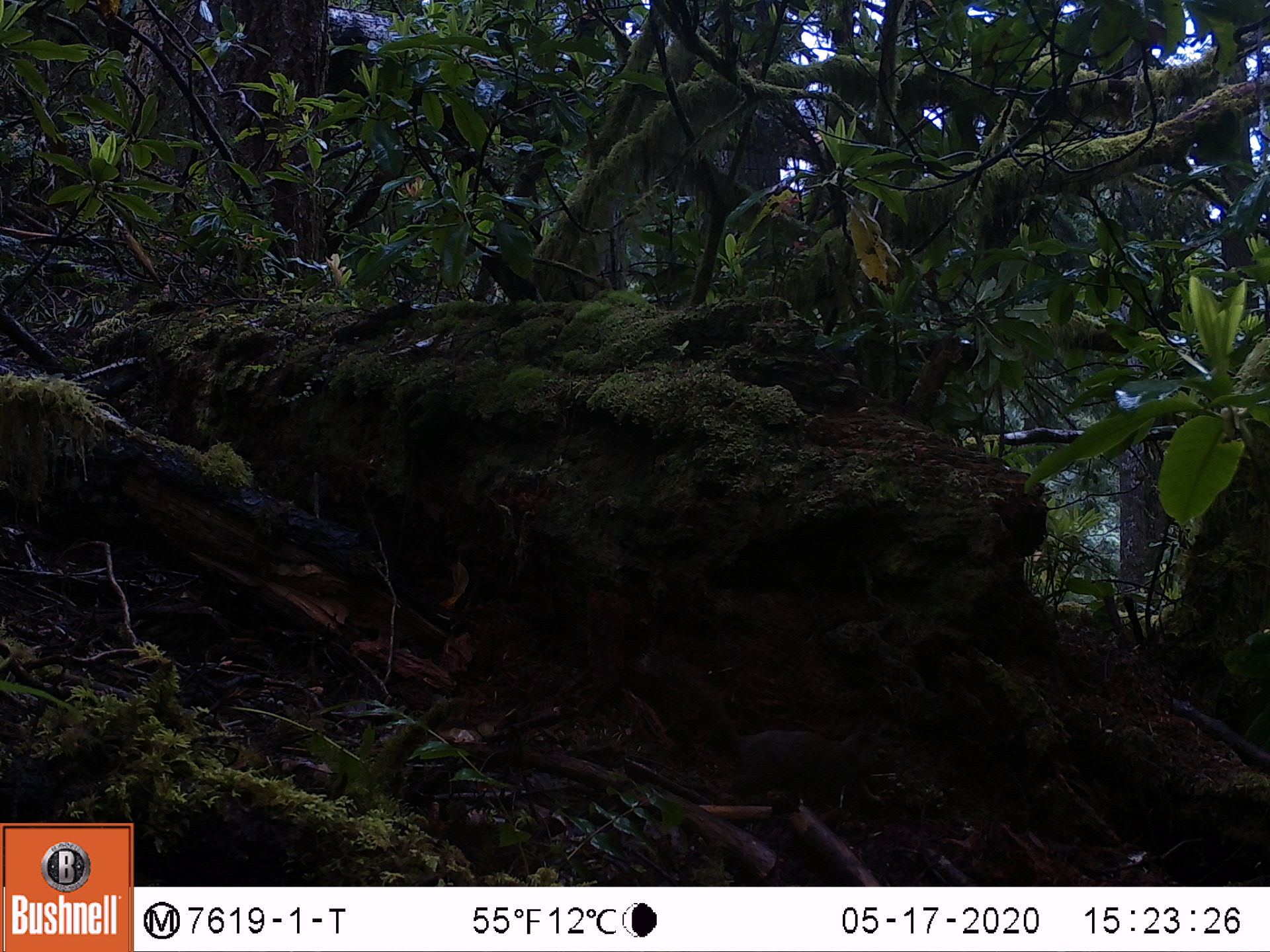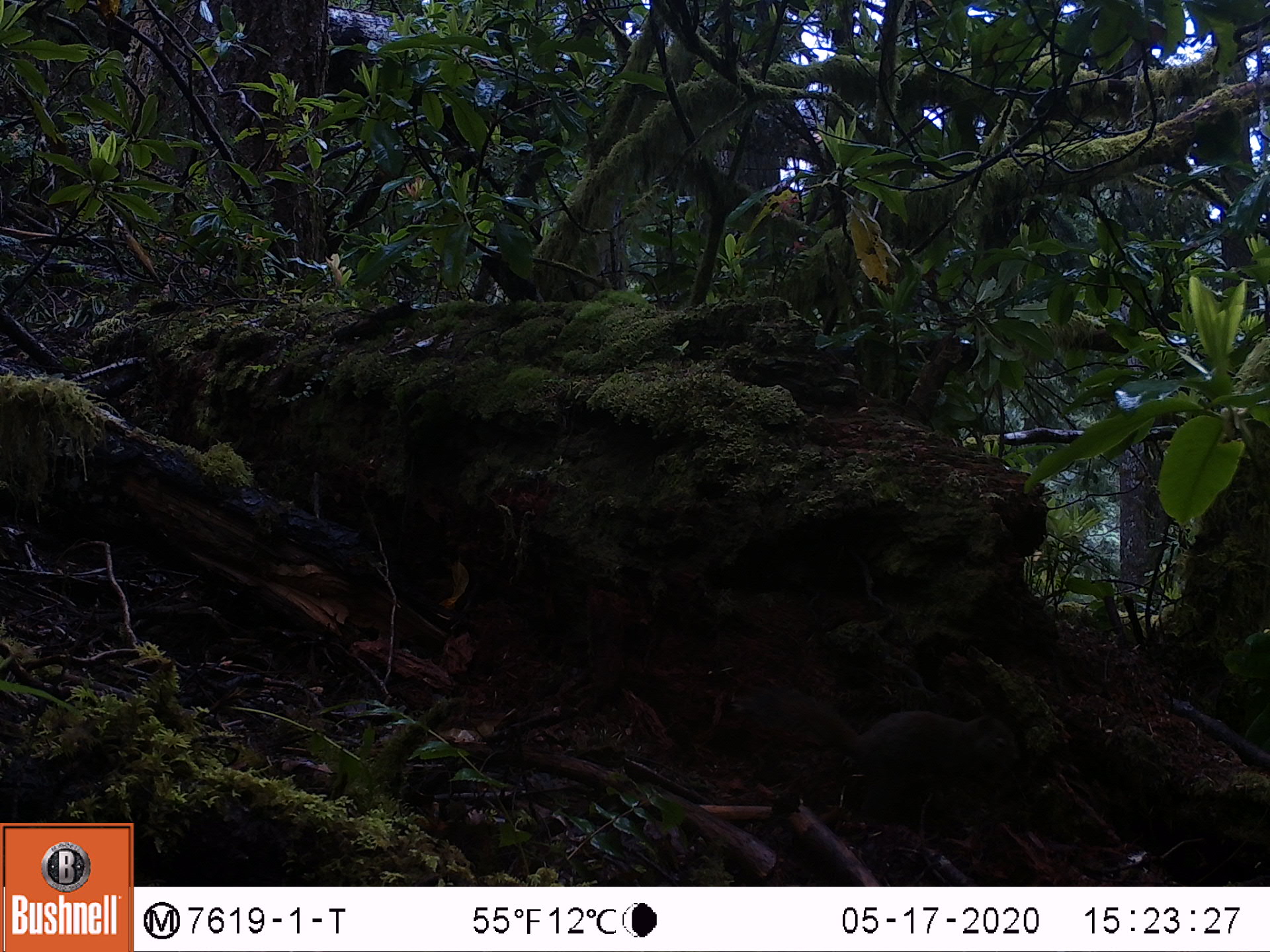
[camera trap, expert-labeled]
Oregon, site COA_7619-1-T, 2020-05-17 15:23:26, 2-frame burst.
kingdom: Animalia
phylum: Chordata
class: Mammalia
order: Rodentia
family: Sciuridae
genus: Tamiasciurus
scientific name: Tamiasciurus douglasii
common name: douglas squirrel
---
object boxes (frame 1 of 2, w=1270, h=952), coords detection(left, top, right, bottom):
douglas squirrel: detection(665, 668, 890, 807)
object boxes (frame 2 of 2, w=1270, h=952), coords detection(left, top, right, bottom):
douglas squirrel: detection(784, 684, 1030, 786)